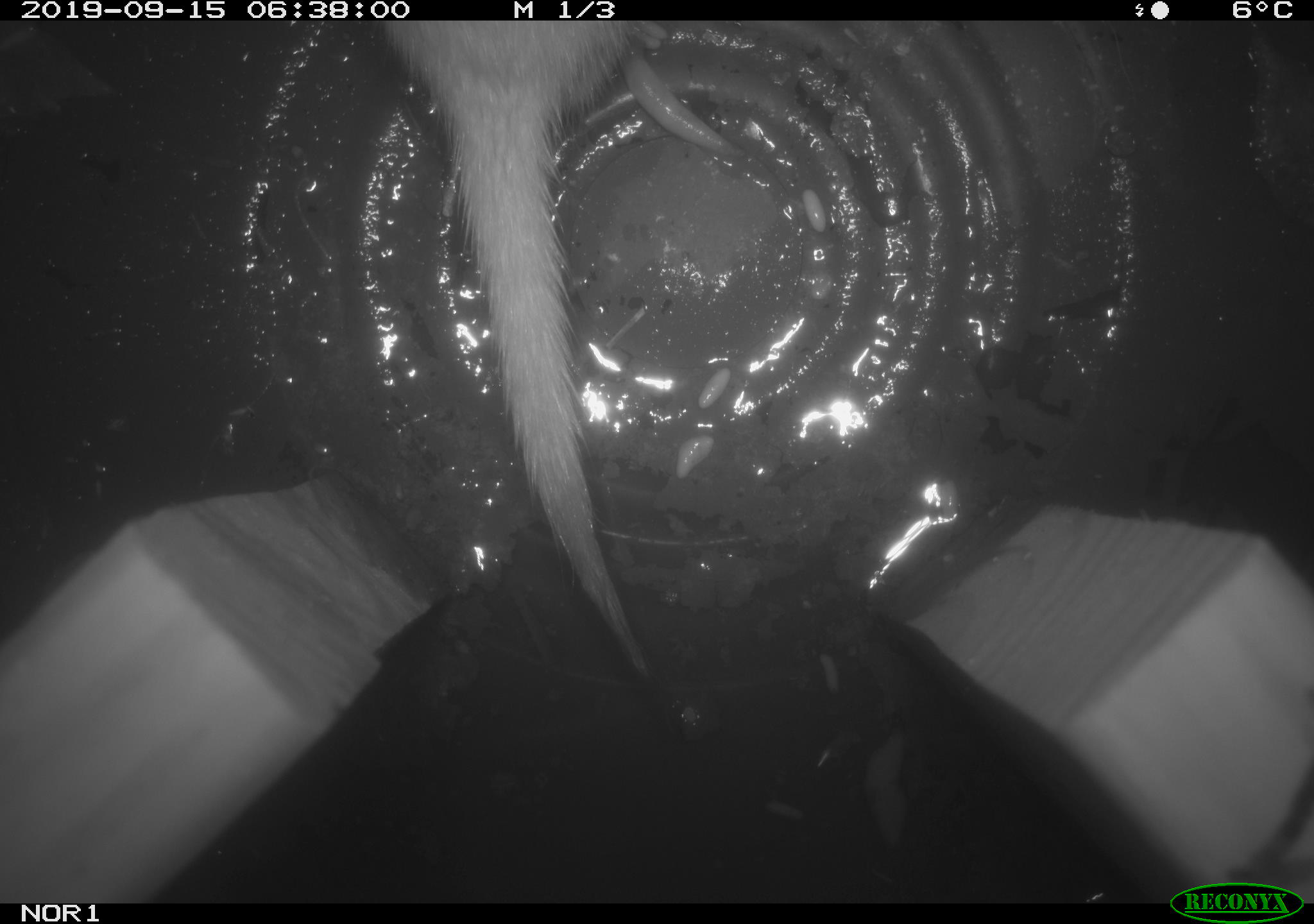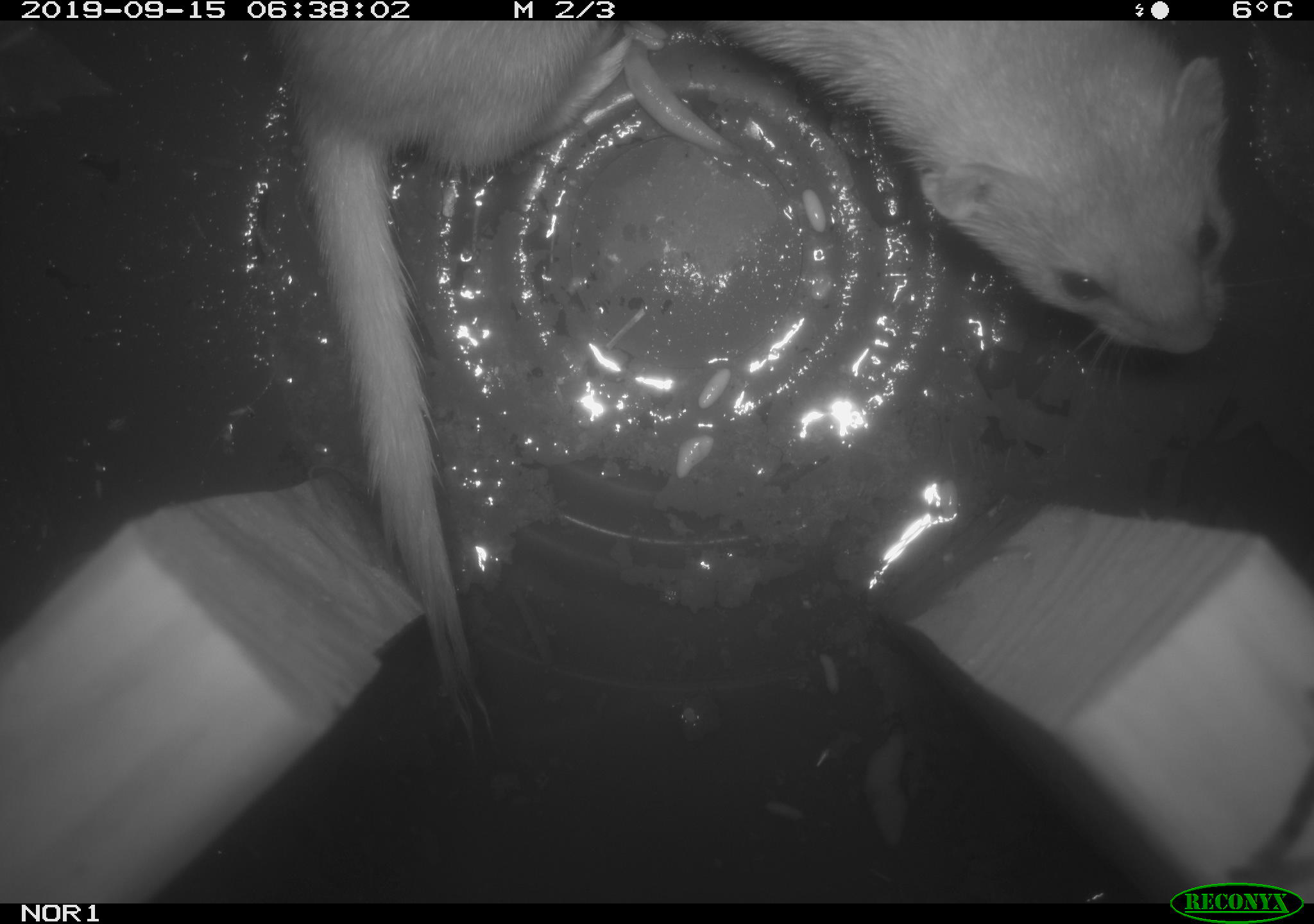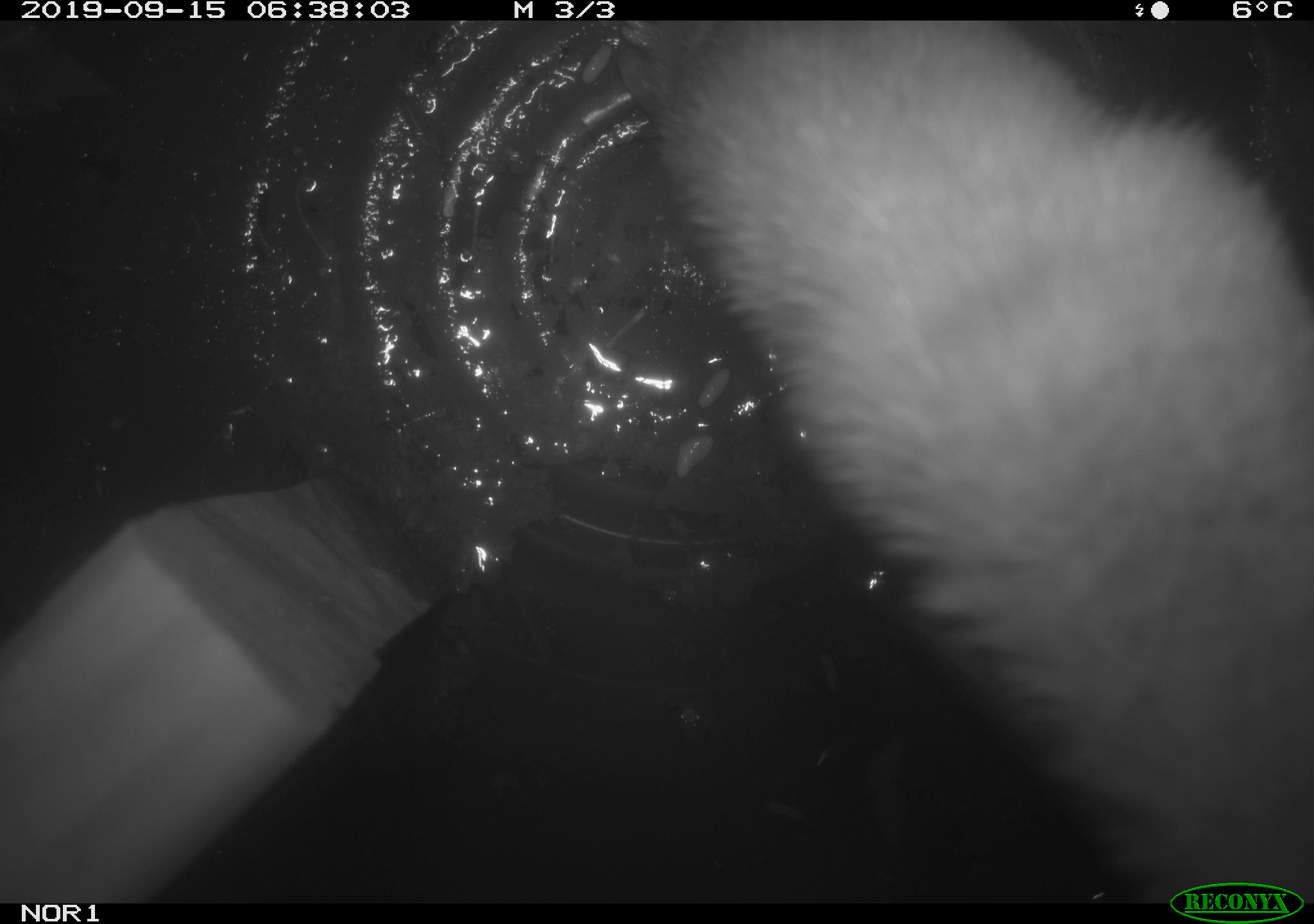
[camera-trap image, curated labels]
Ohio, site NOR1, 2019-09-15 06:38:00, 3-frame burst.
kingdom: Animalia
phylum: Chordata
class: Mammalia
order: Carnivora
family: Mustelidae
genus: Neogale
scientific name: Neogale frenata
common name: long-tailed weasel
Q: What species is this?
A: Long-tailed weasel (Neogale frenata).